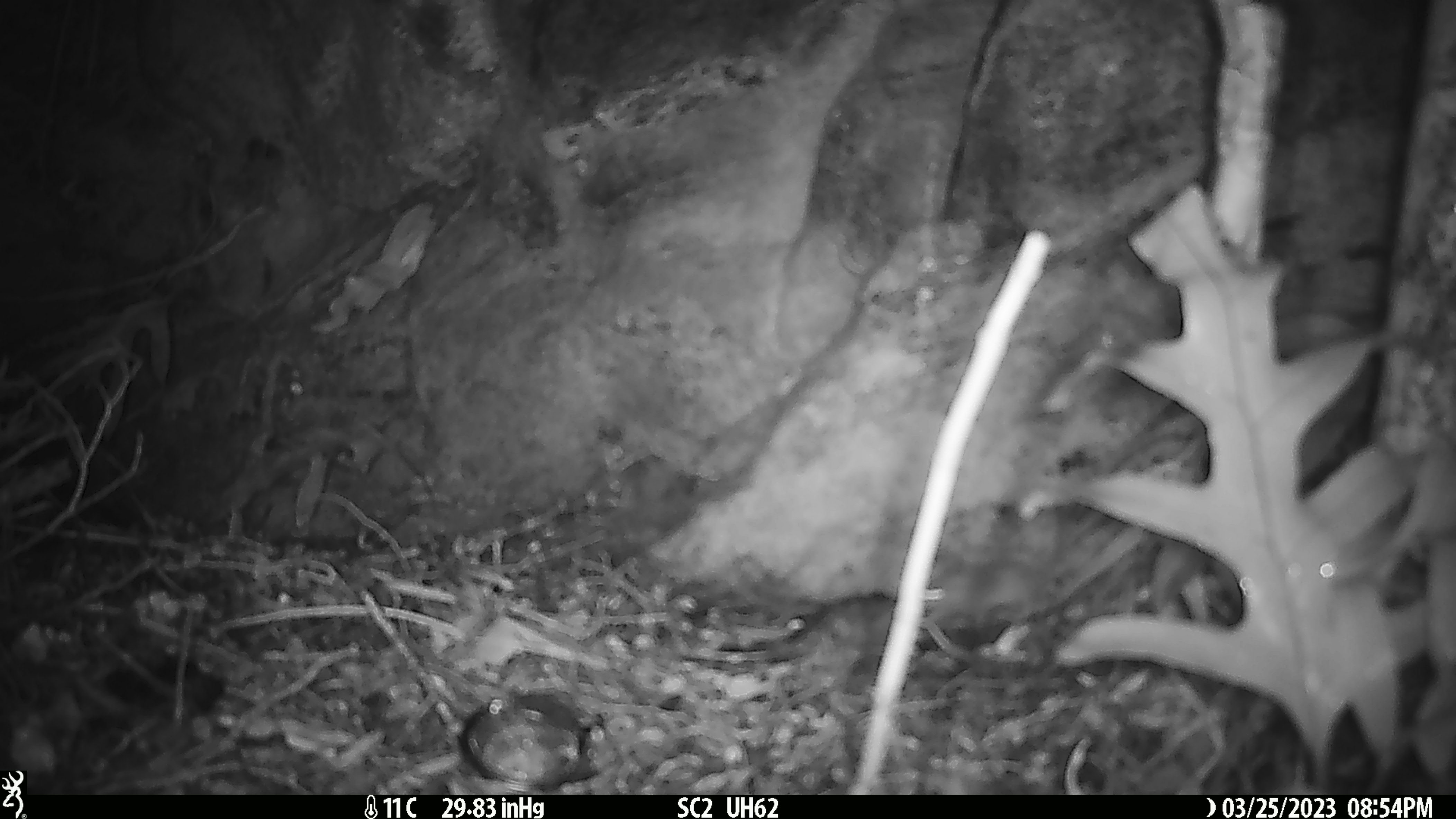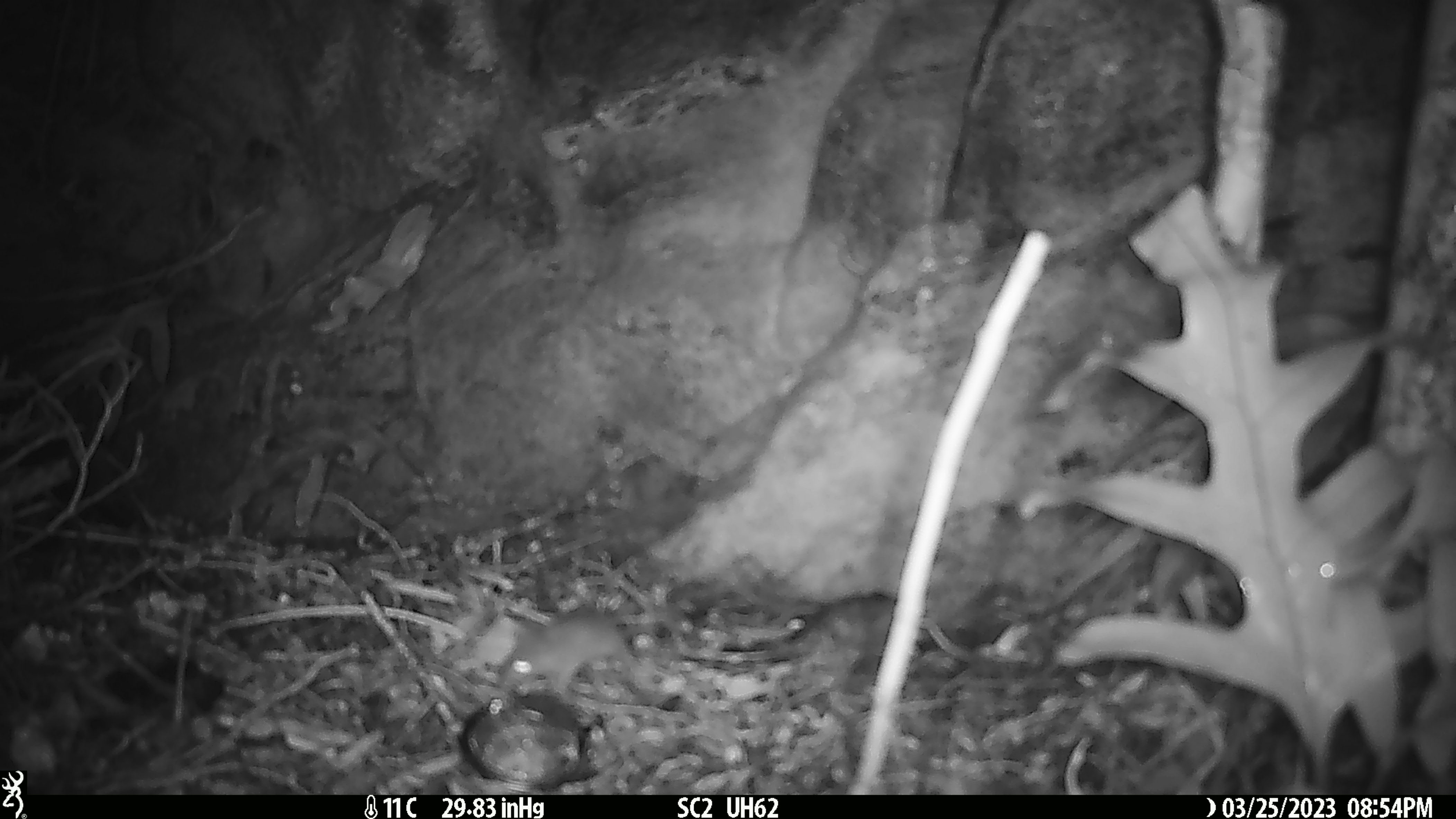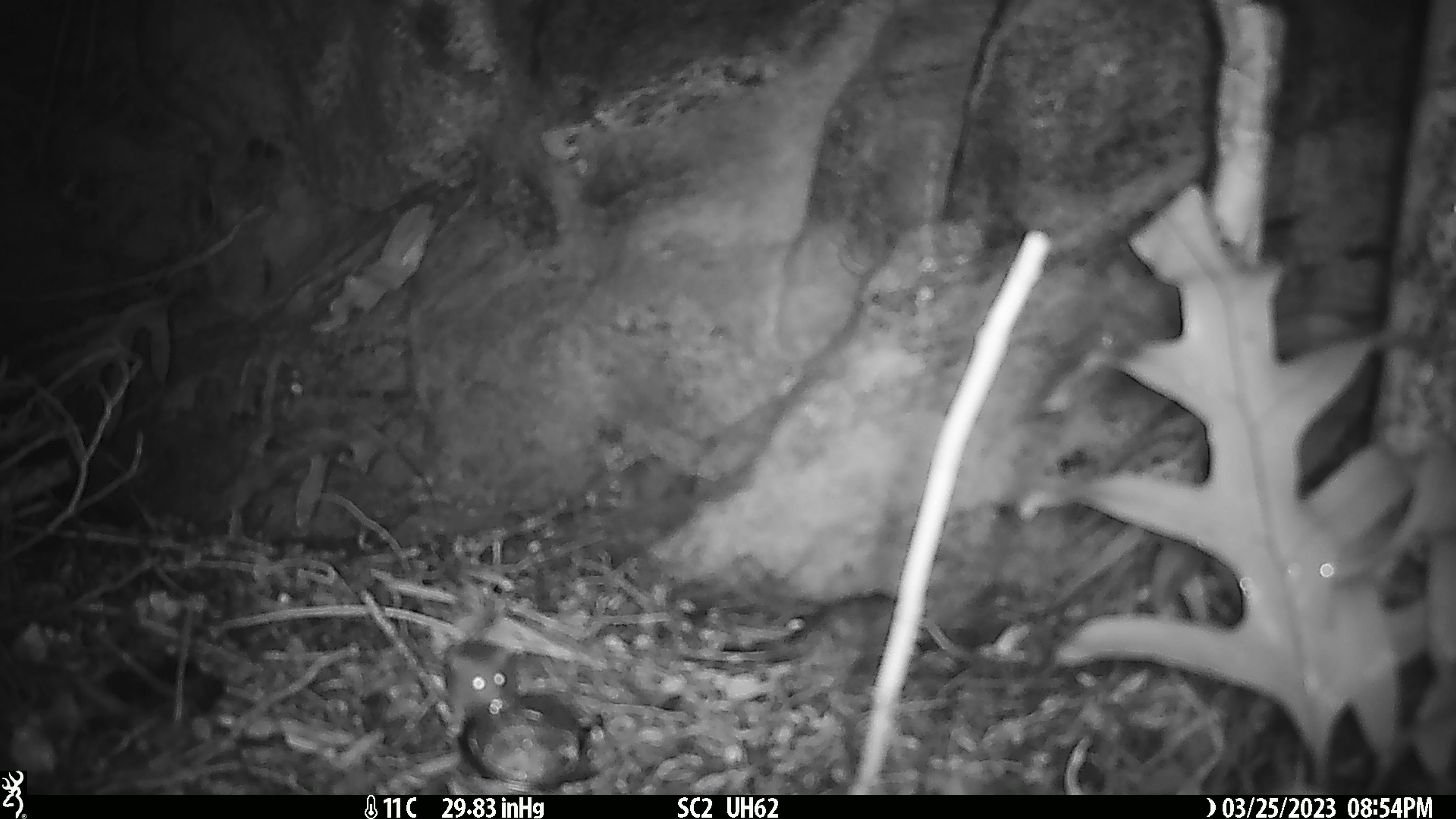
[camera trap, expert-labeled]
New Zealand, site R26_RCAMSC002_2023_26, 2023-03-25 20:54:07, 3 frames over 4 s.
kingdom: Animalia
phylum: Chordata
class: Mammalia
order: Rodentia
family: Muridae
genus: Mus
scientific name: Mus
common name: mouse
Mouse (Mus).